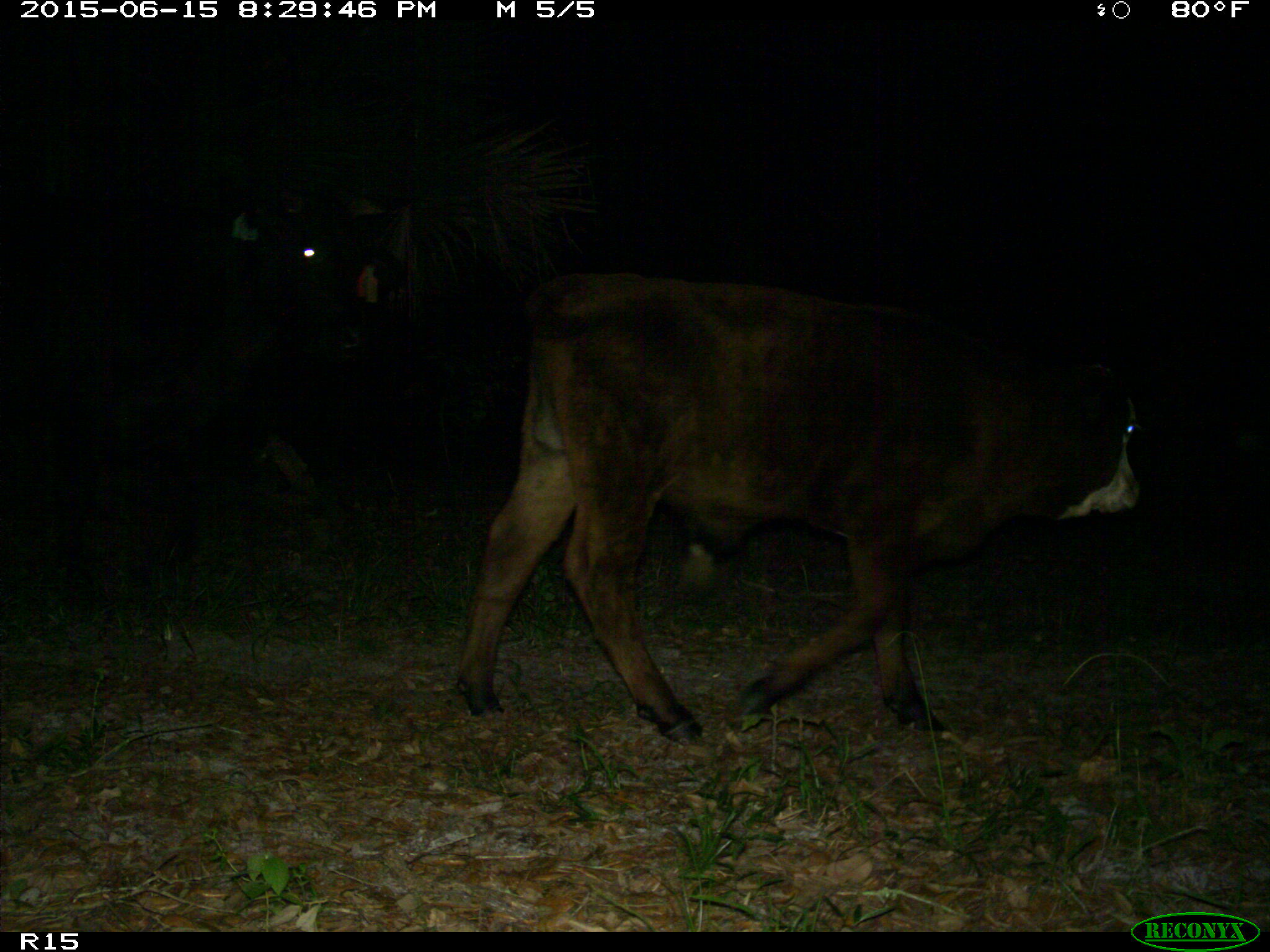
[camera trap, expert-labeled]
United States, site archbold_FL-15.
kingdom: Animalia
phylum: Chordata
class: Mammalia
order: Artiodactyla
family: Bovidae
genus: Bos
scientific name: Bos taurus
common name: domestic cow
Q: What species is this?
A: Bos taurus (domestic cow).